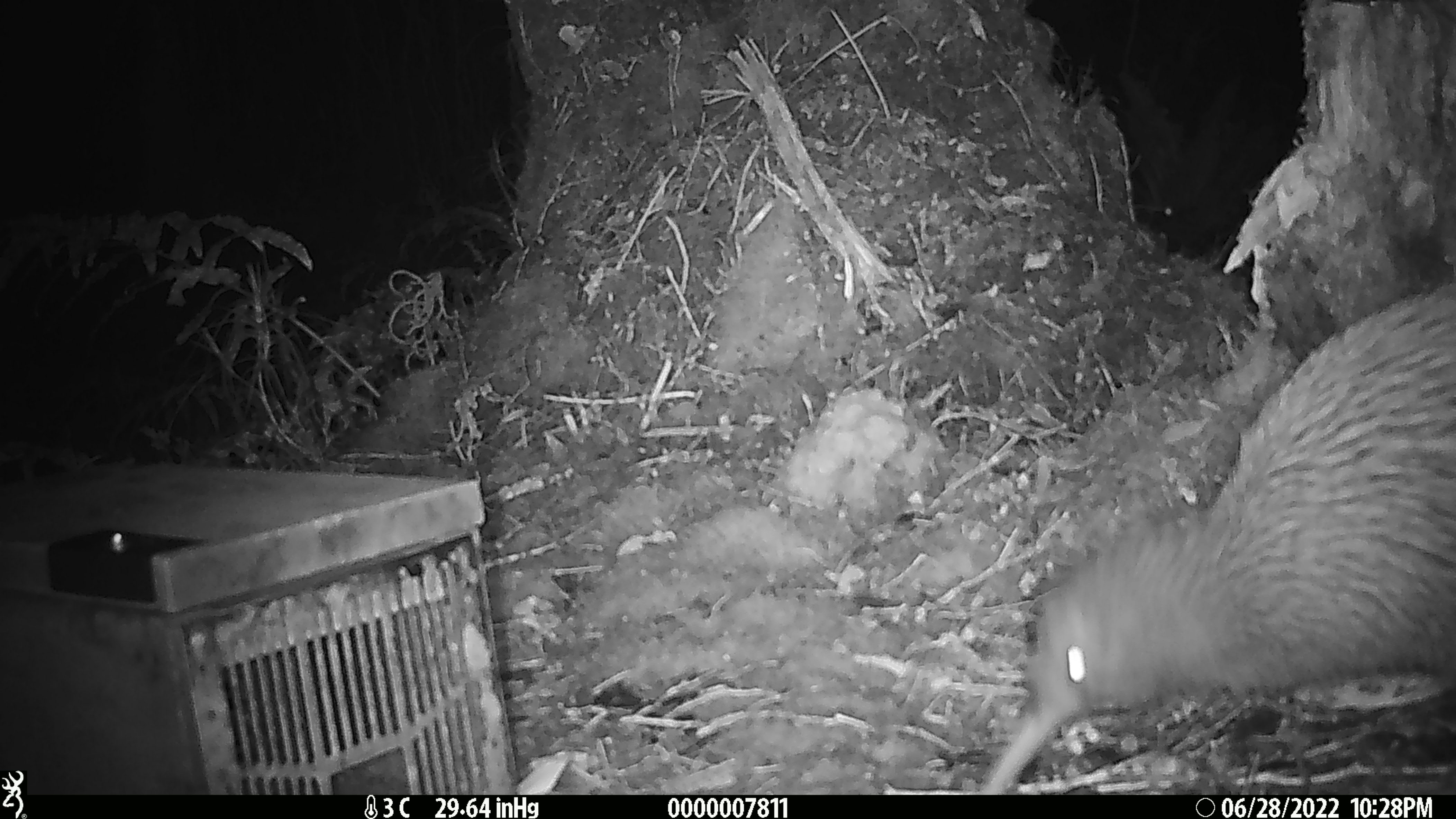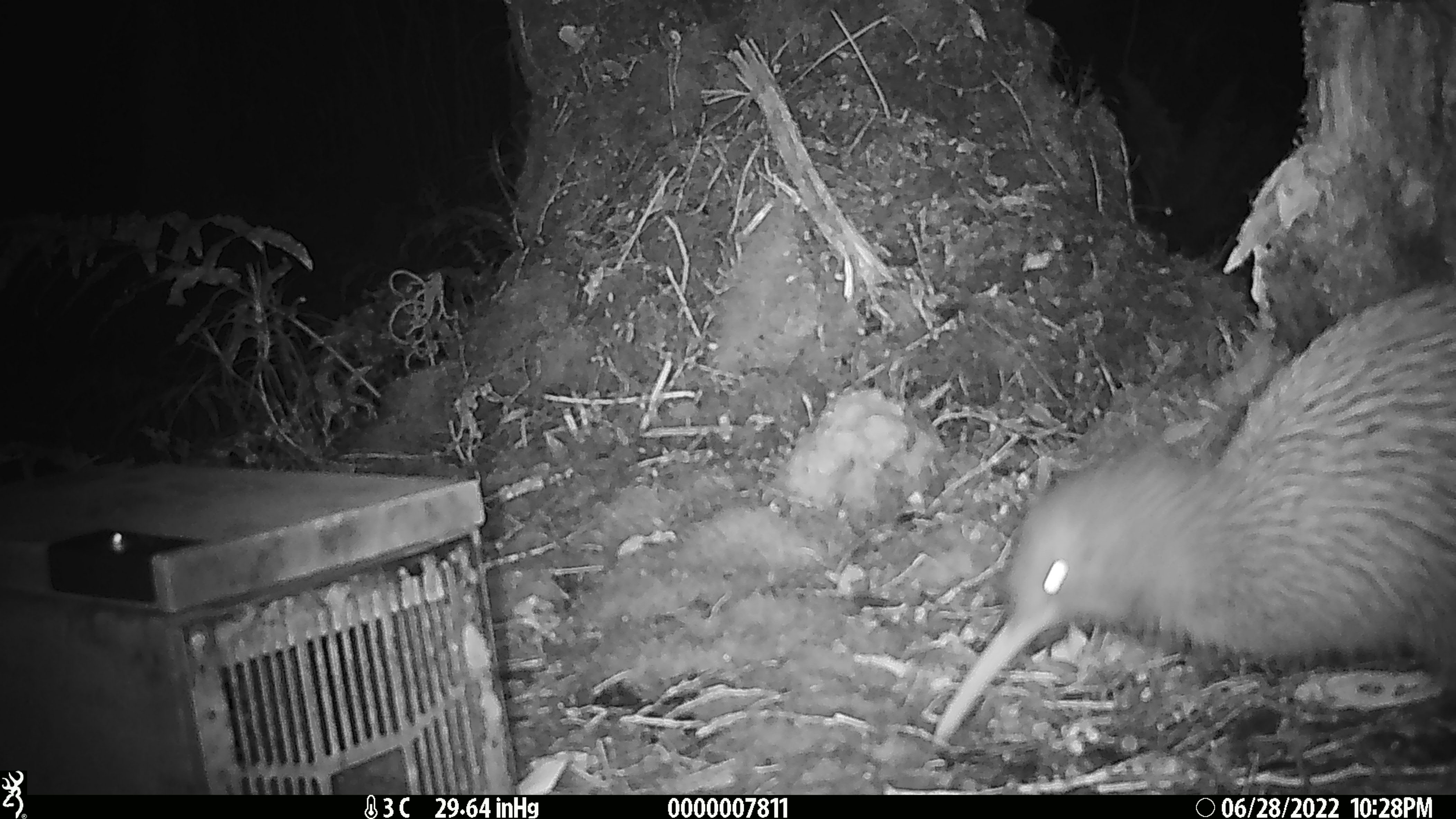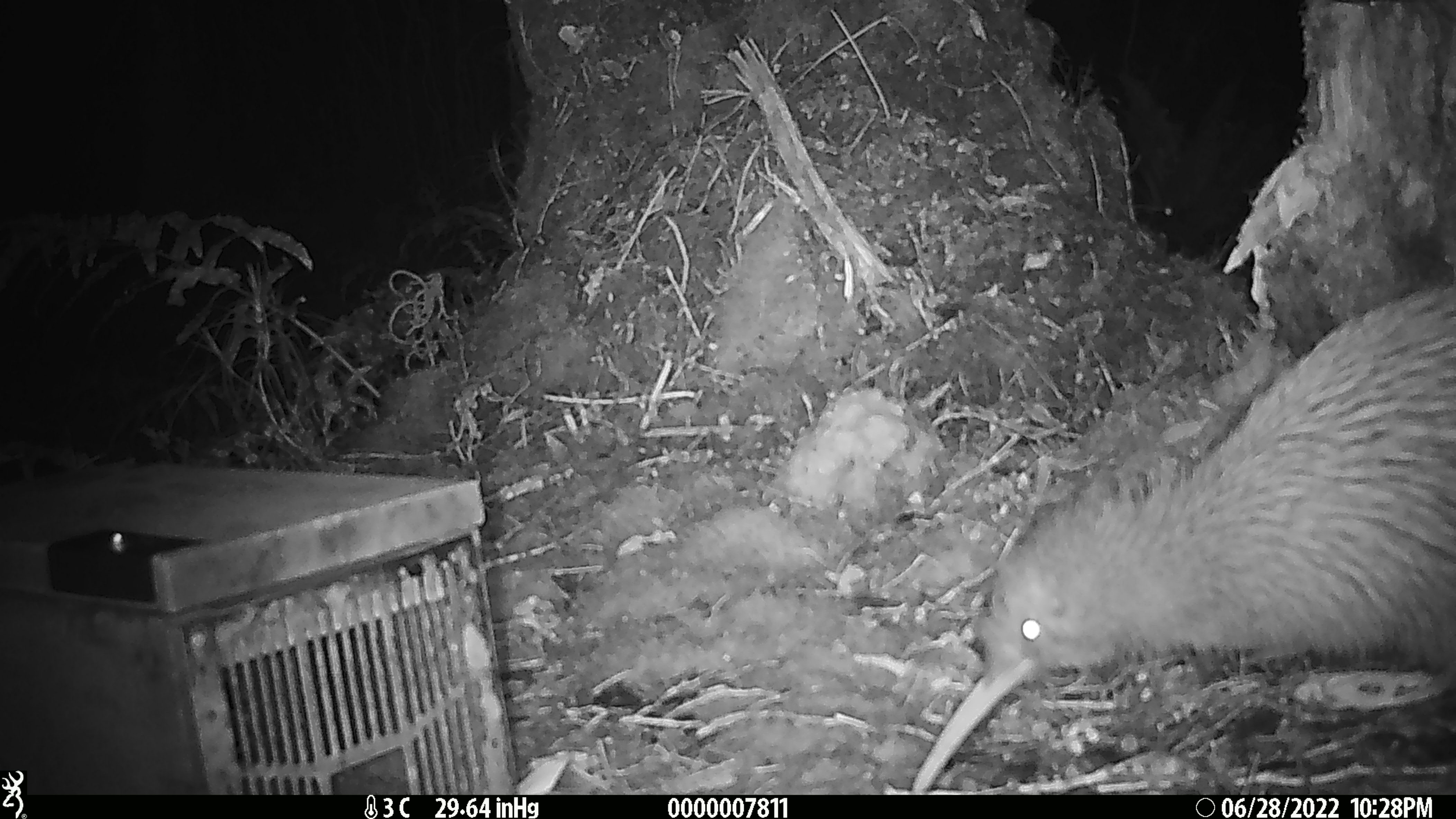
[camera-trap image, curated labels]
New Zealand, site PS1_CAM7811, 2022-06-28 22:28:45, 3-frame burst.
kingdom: Animalia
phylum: Chordata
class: Aves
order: Apterygiformes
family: Apterygidae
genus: Apteryx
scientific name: Apteryx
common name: kiwi